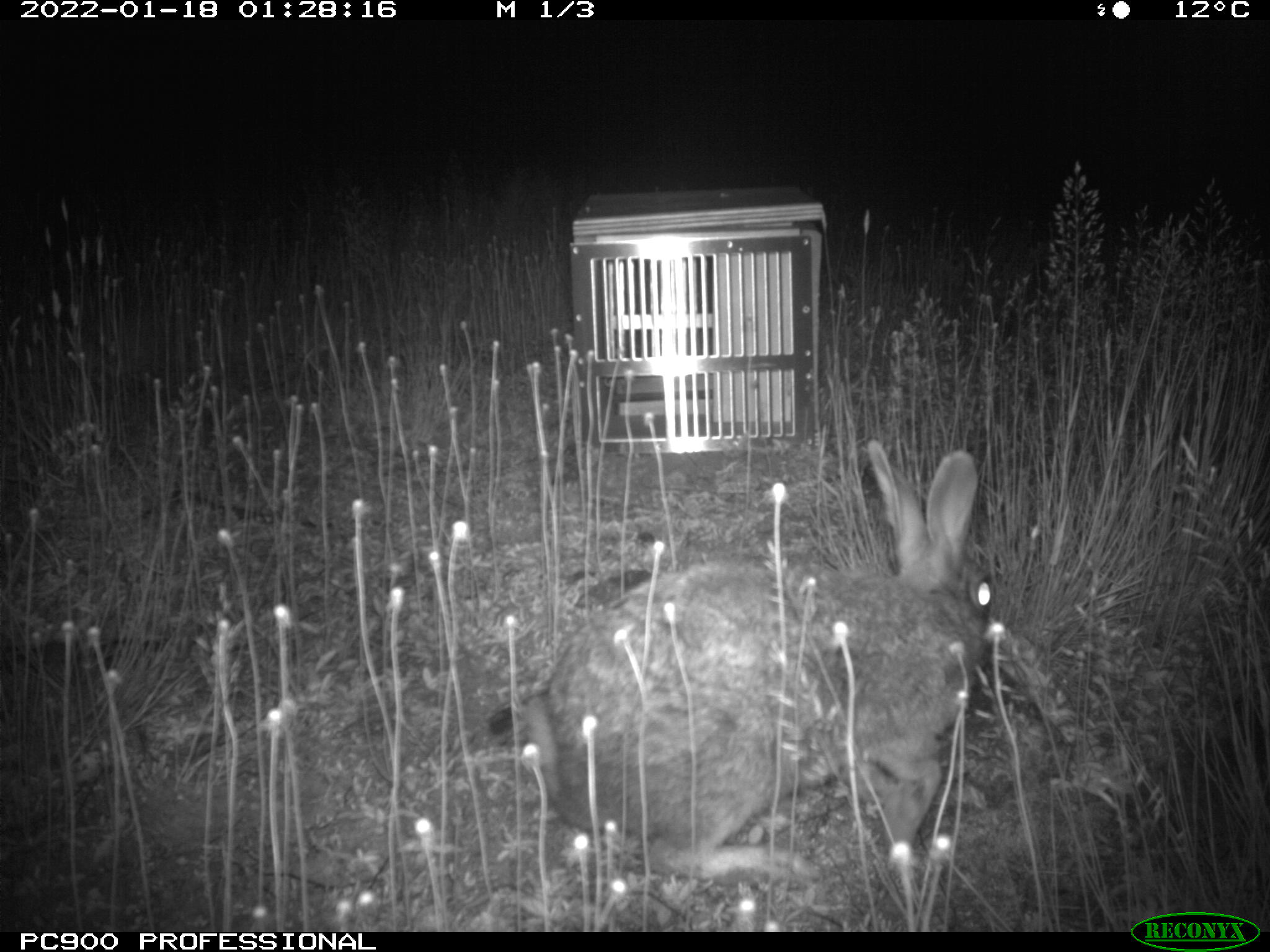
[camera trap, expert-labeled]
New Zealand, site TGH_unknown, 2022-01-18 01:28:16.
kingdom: Animalia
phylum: Chordata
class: Mammalia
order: Lagomorpha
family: Leporidae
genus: Oryctolagus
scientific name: Oryctolagus cuniculus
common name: european rabbit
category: rabbit